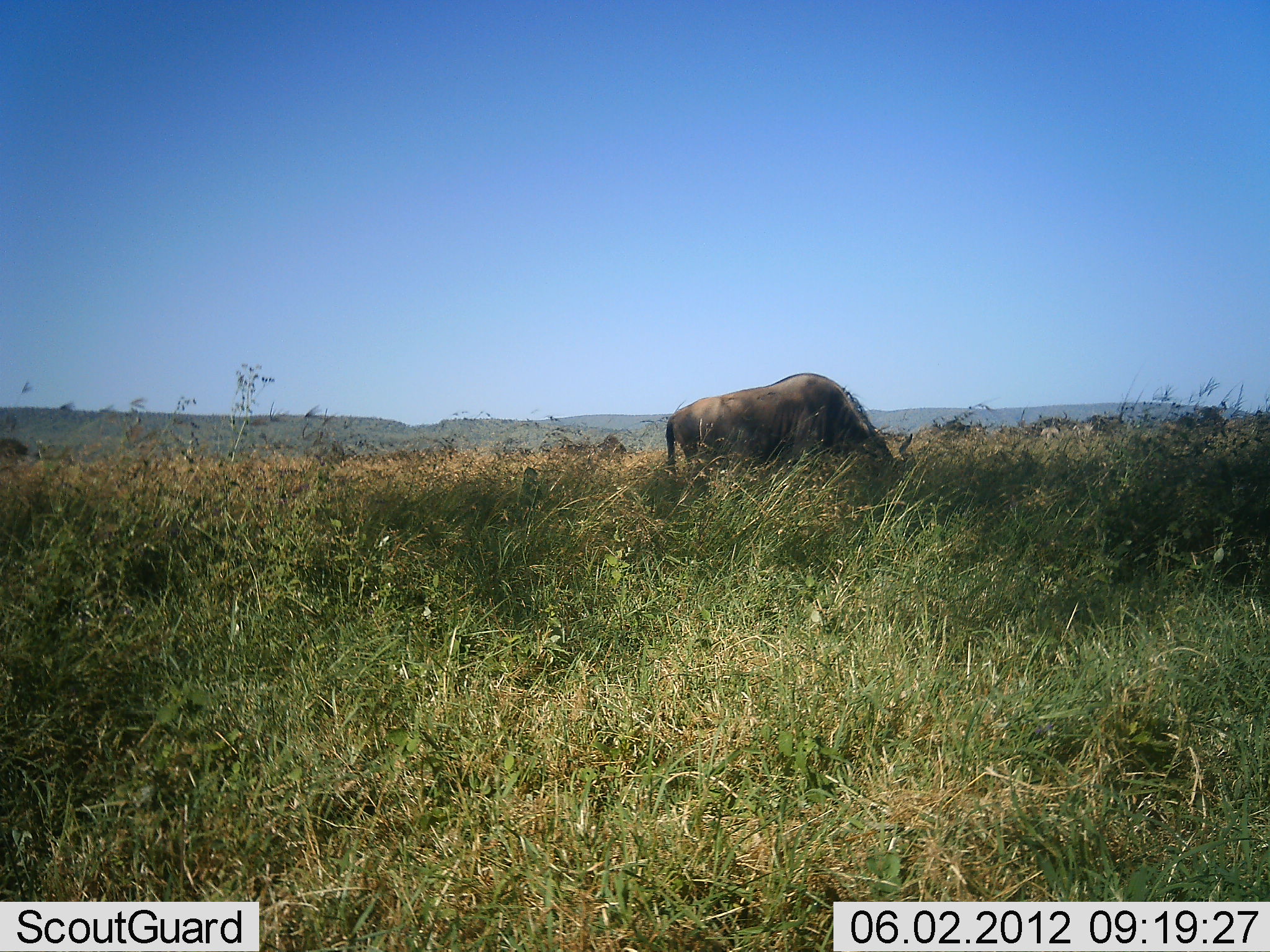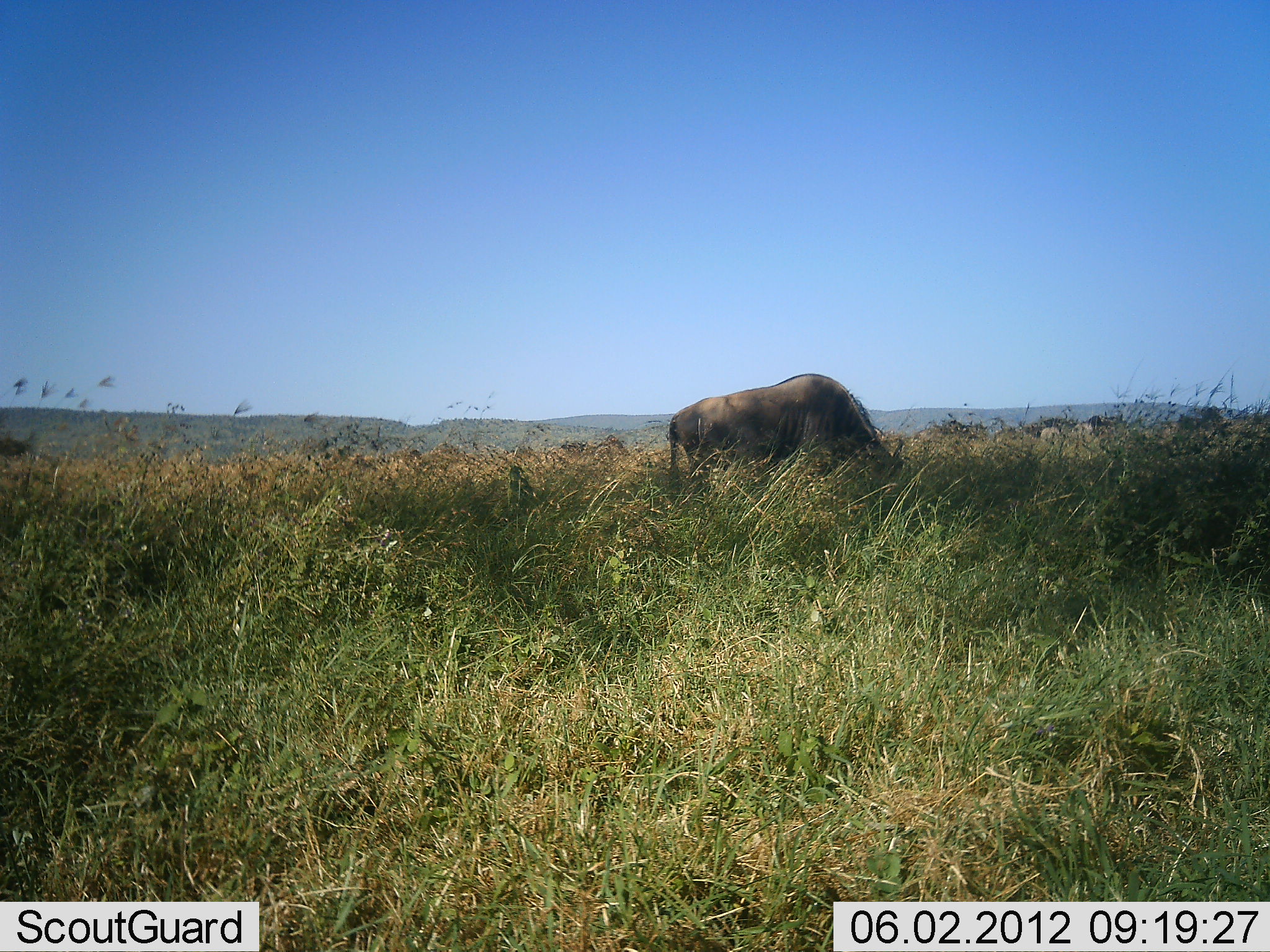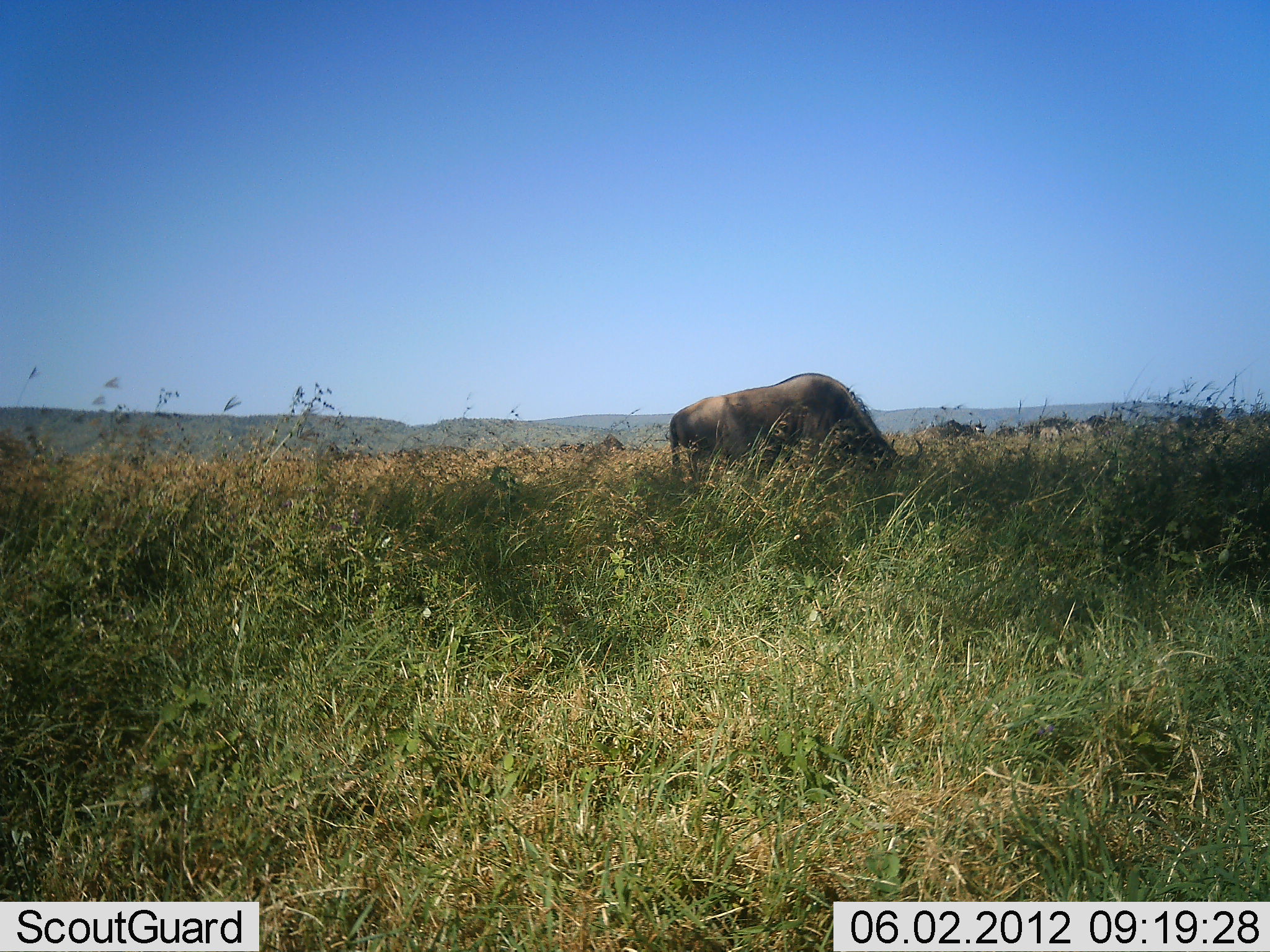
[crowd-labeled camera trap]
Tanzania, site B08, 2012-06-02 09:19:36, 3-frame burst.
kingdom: Animalia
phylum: Chordata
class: Mammalia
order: Artiodactyla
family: Bovidae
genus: Connochaetes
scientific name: Connochaetes taurinus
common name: blue wildebeest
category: wildebeest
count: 1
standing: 18%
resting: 0%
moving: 0%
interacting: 0%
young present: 0%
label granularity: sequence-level